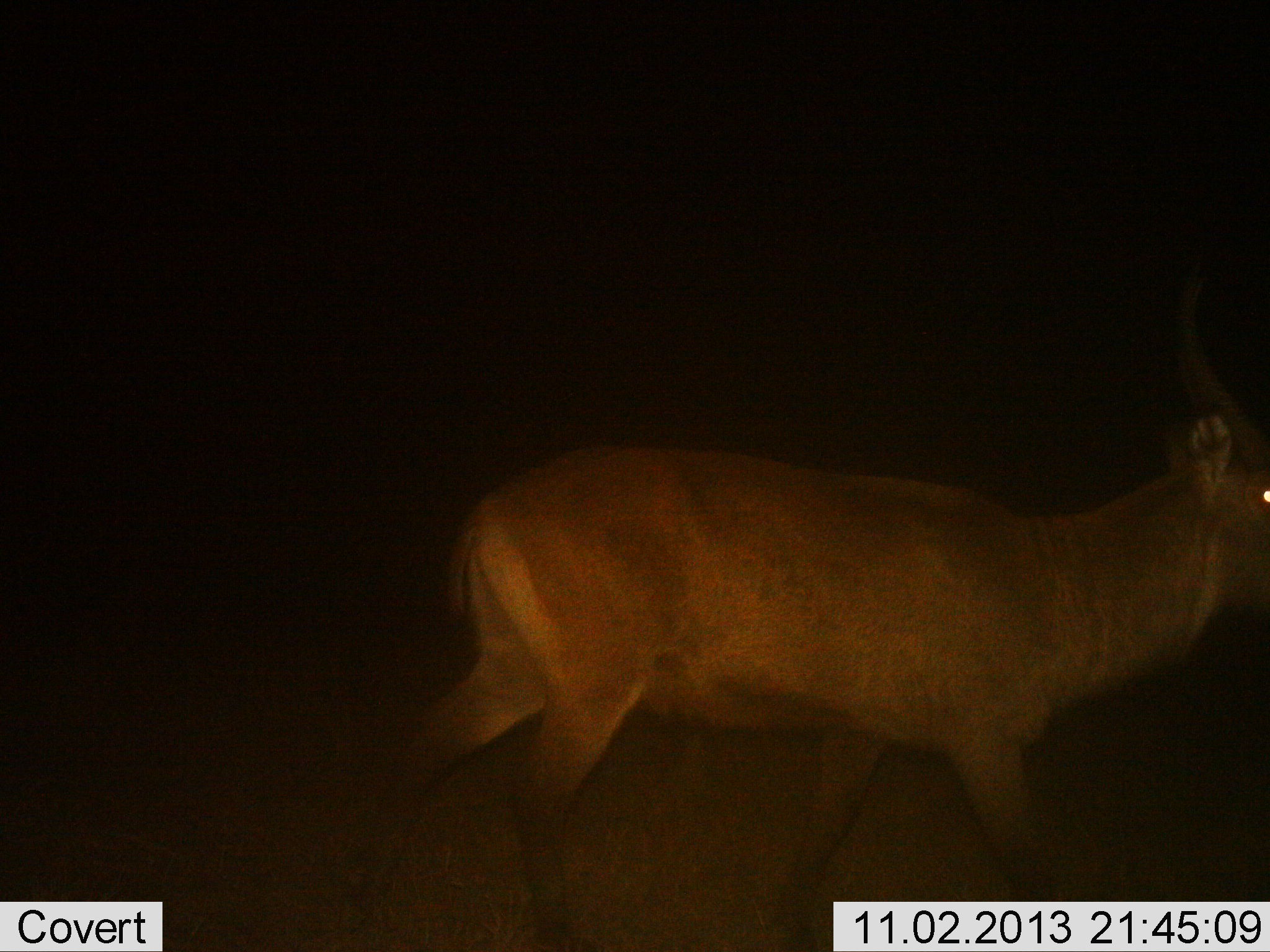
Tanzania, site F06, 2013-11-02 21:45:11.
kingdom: Animalia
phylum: Chordata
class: Mammalia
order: Artiodactyla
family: Bovidae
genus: Kobus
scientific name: Kobus ellipsiprymnus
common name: waterbuck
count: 1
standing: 0%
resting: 0%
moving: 100%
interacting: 0%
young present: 0%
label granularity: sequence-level